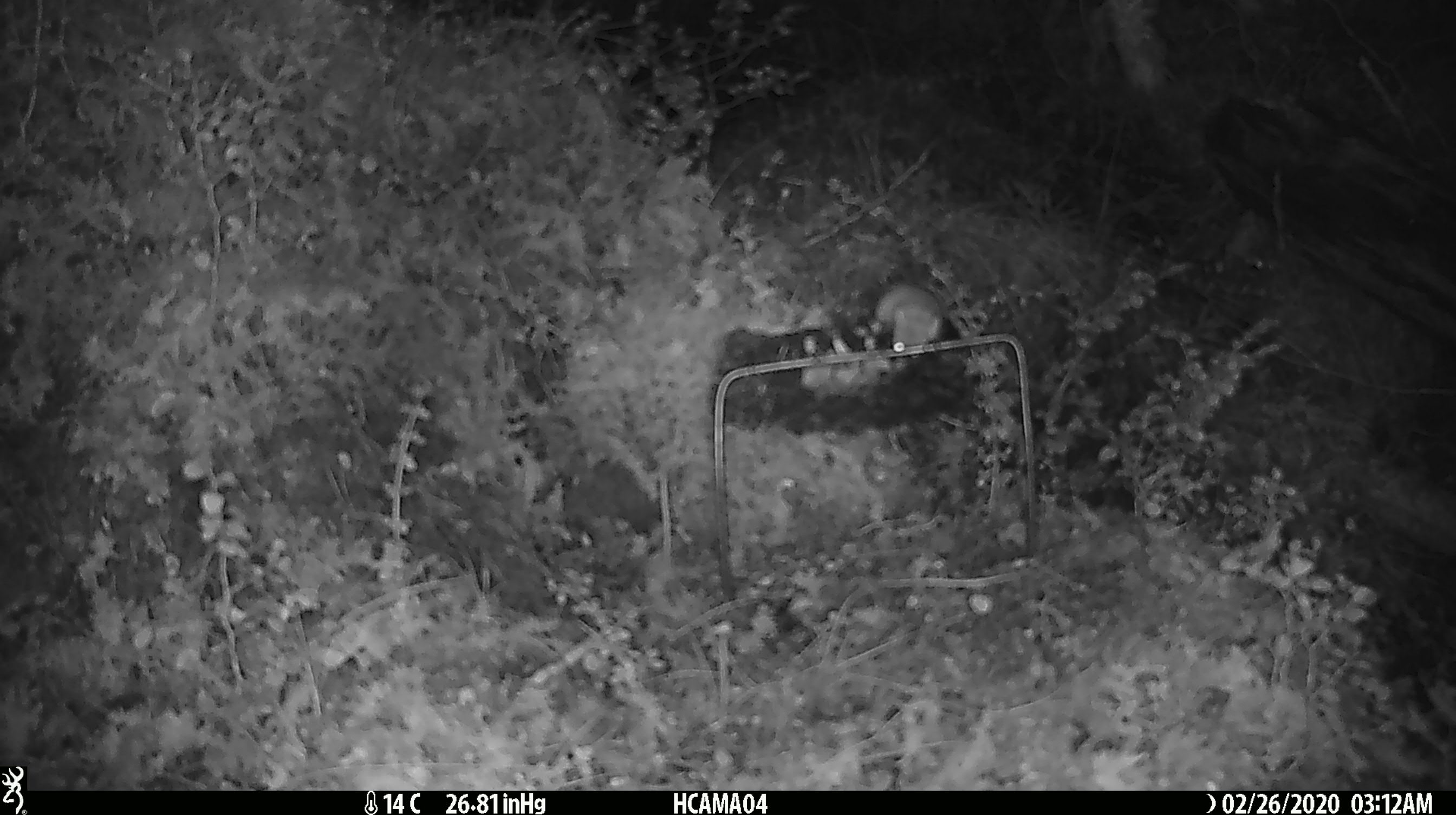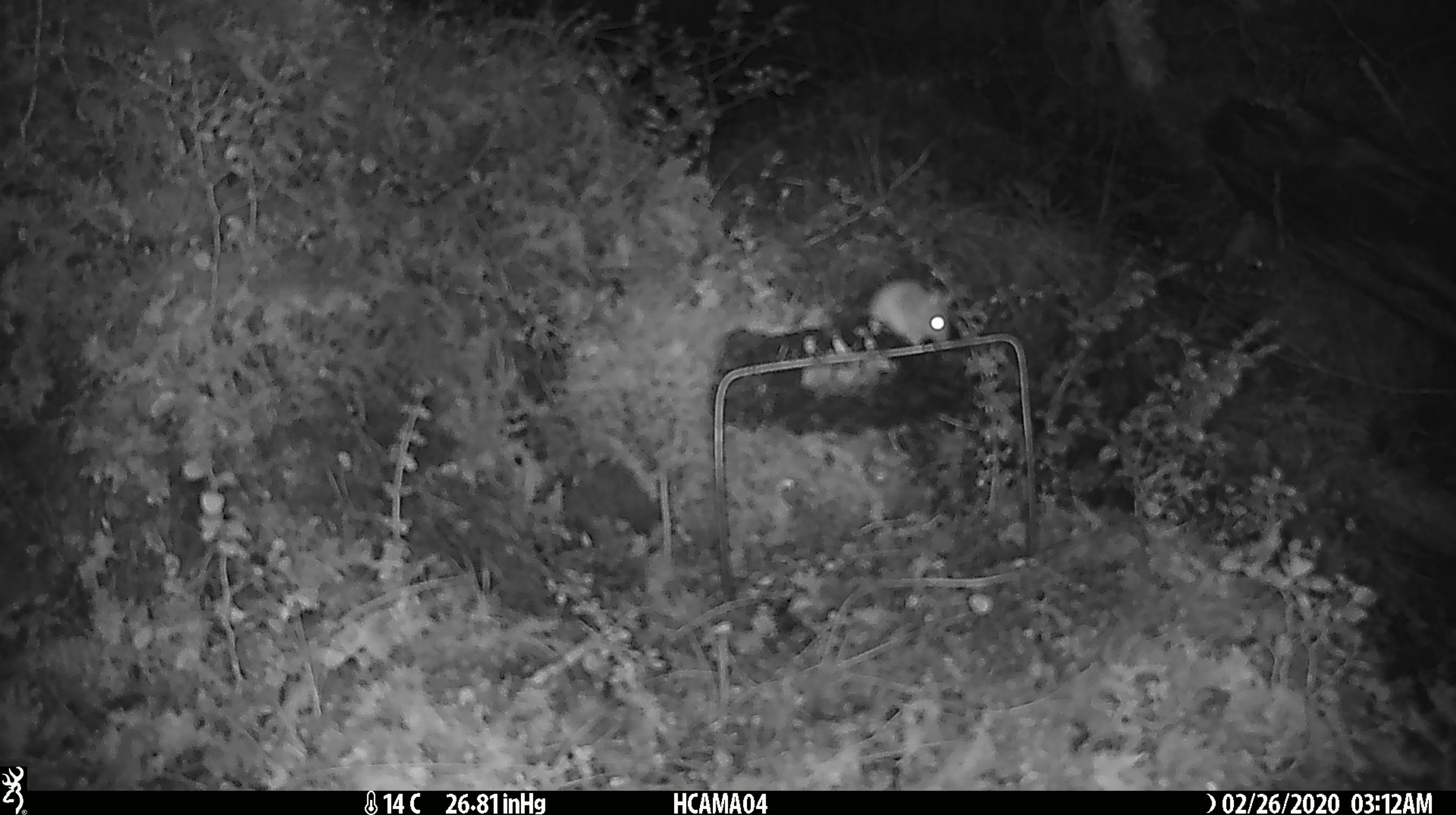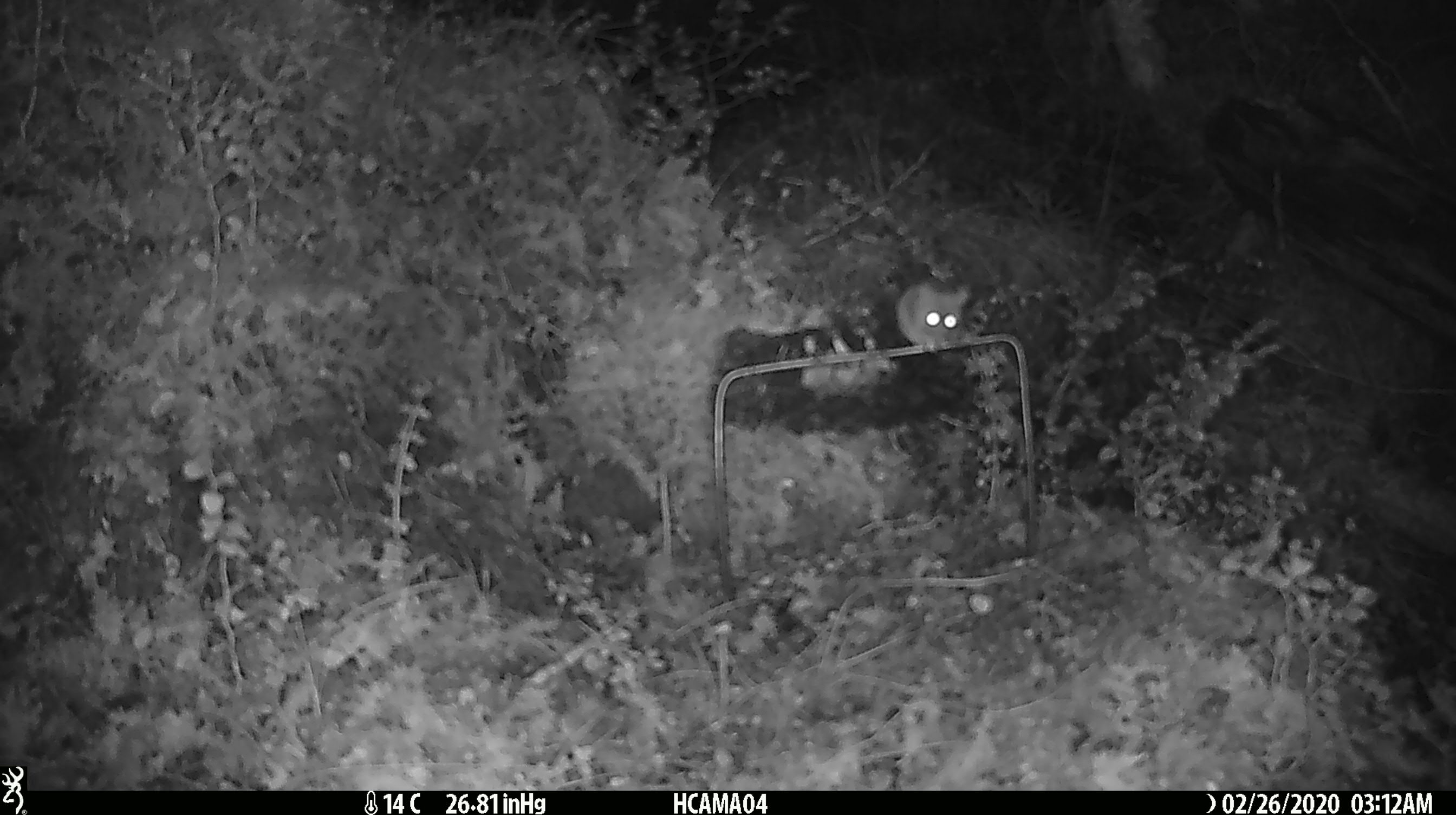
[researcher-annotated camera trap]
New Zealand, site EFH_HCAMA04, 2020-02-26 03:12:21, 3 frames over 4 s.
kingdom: Animalia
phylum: Chordata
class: Mammalia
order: Rodentia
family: Muridae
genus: Mus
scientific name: Mus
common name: mouse